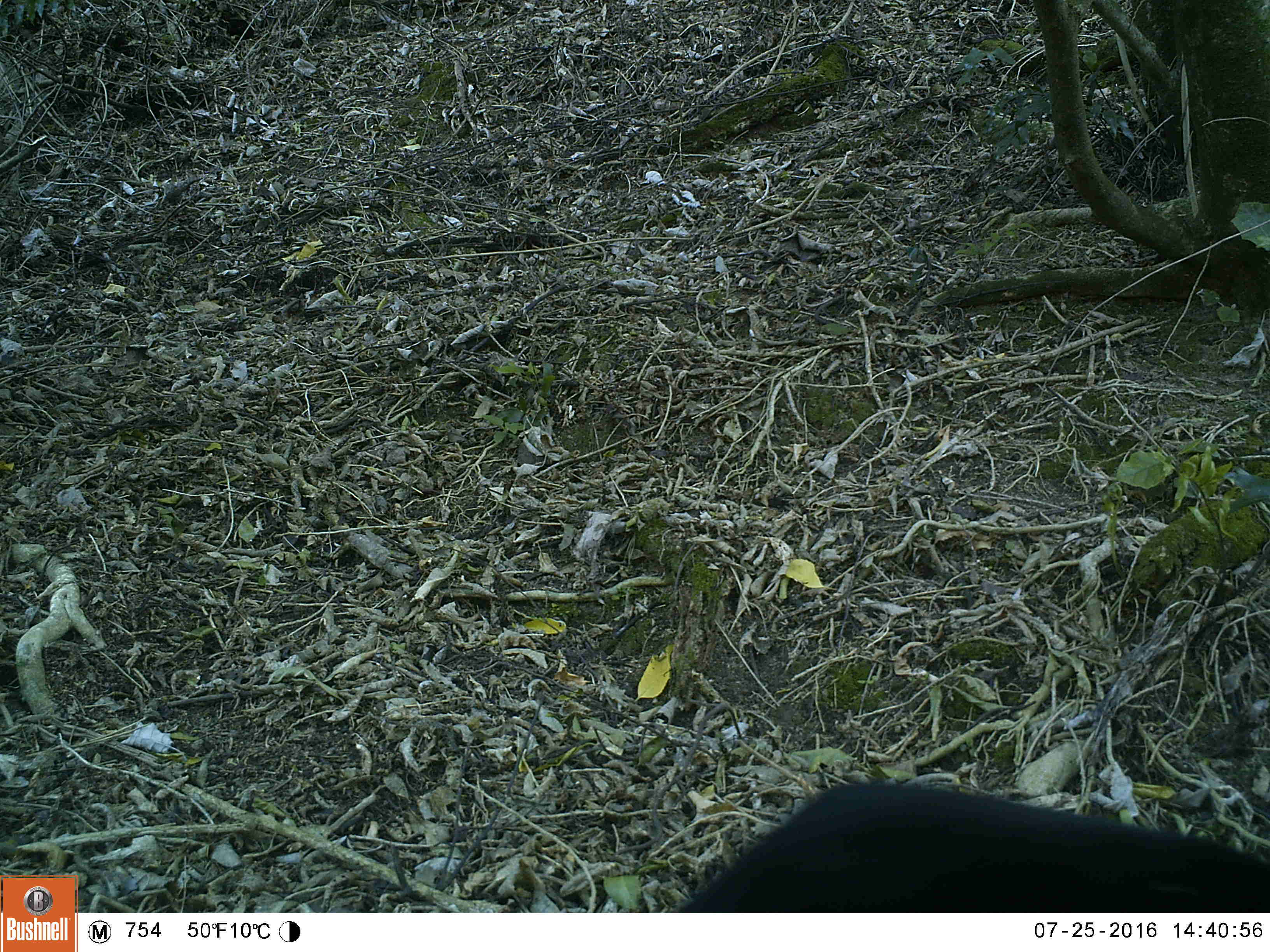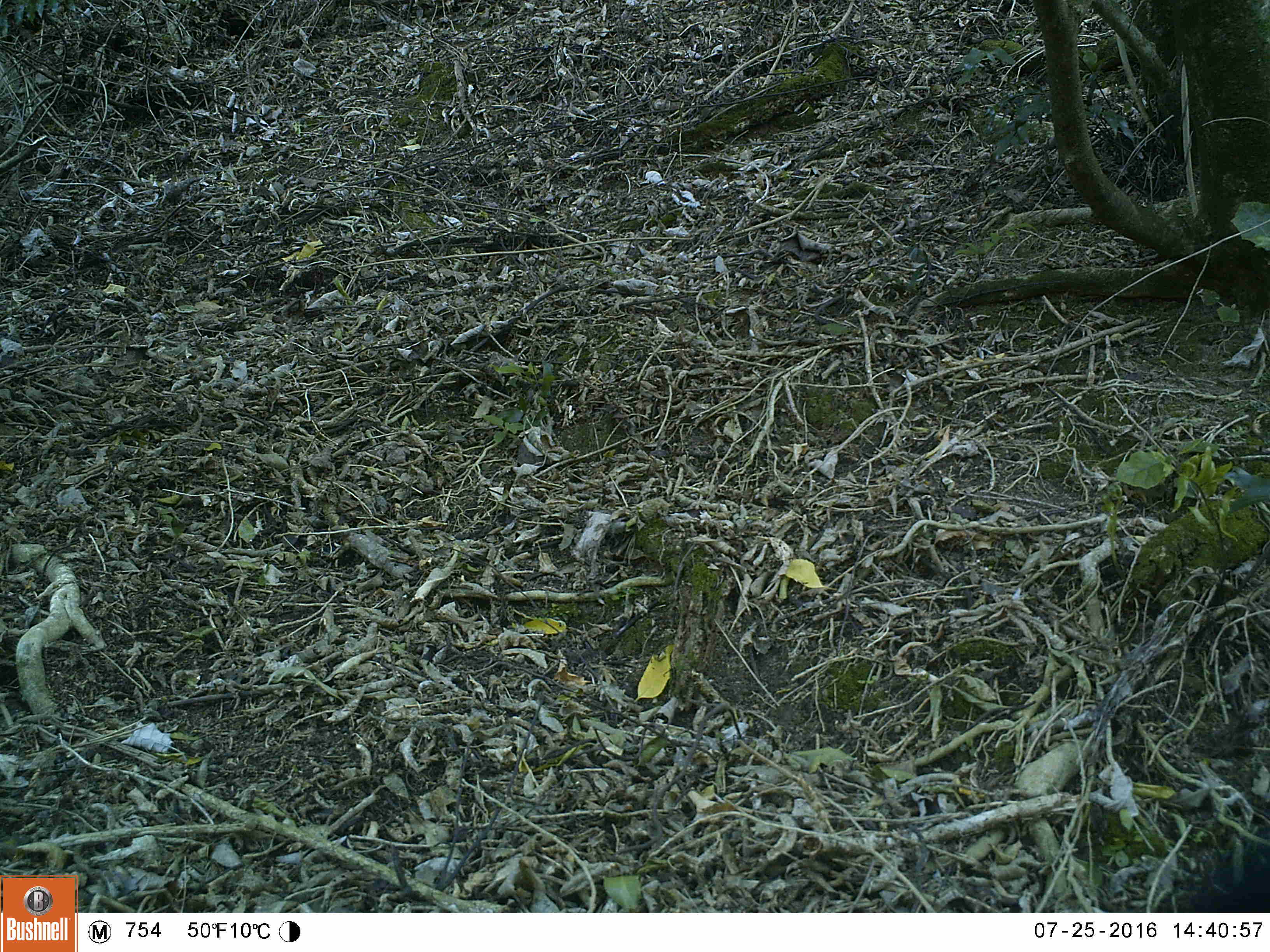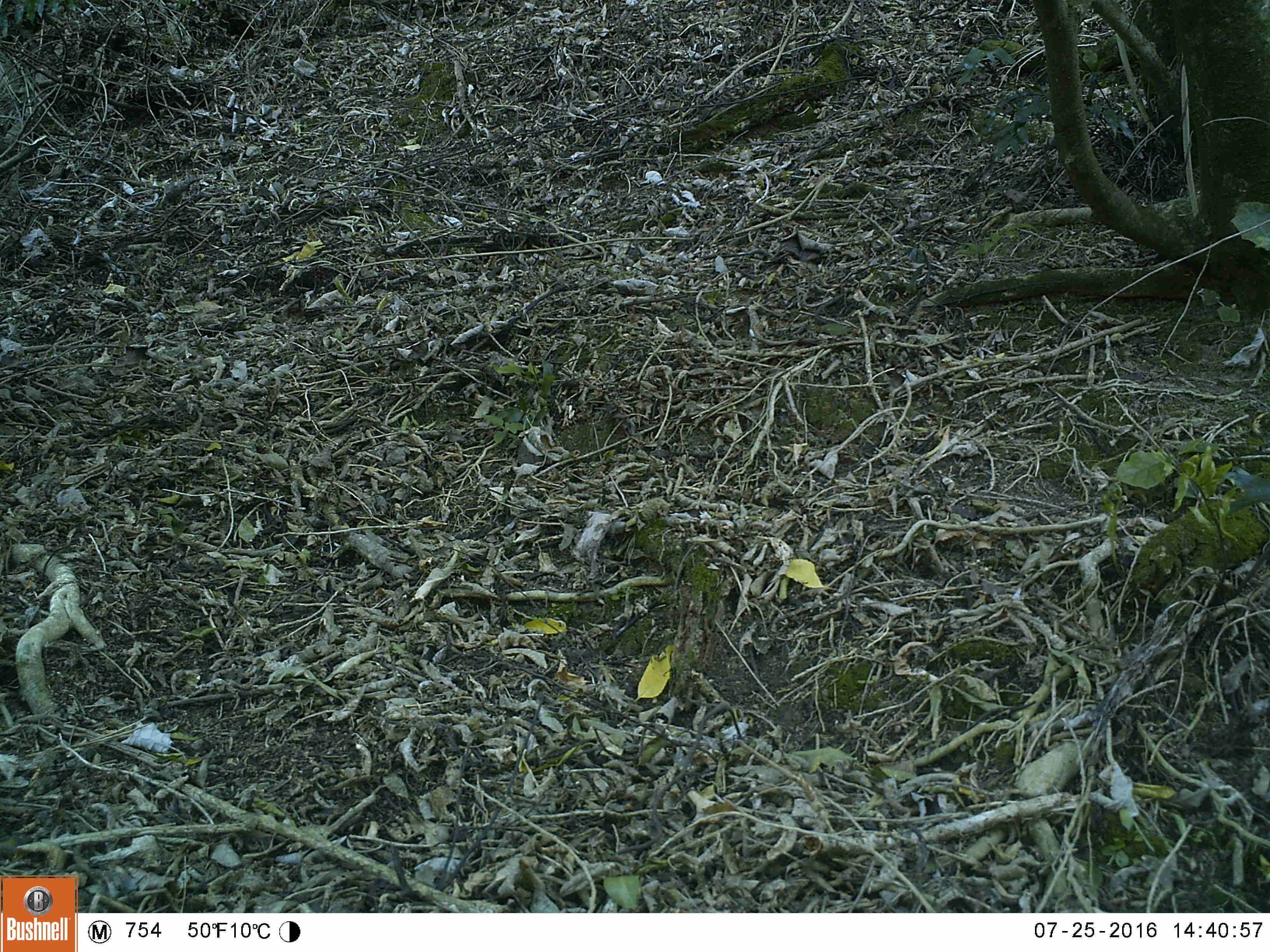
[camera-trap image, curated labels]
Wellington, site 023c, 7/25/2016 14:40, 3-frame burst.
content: unidentified animal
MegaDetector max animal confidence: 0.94